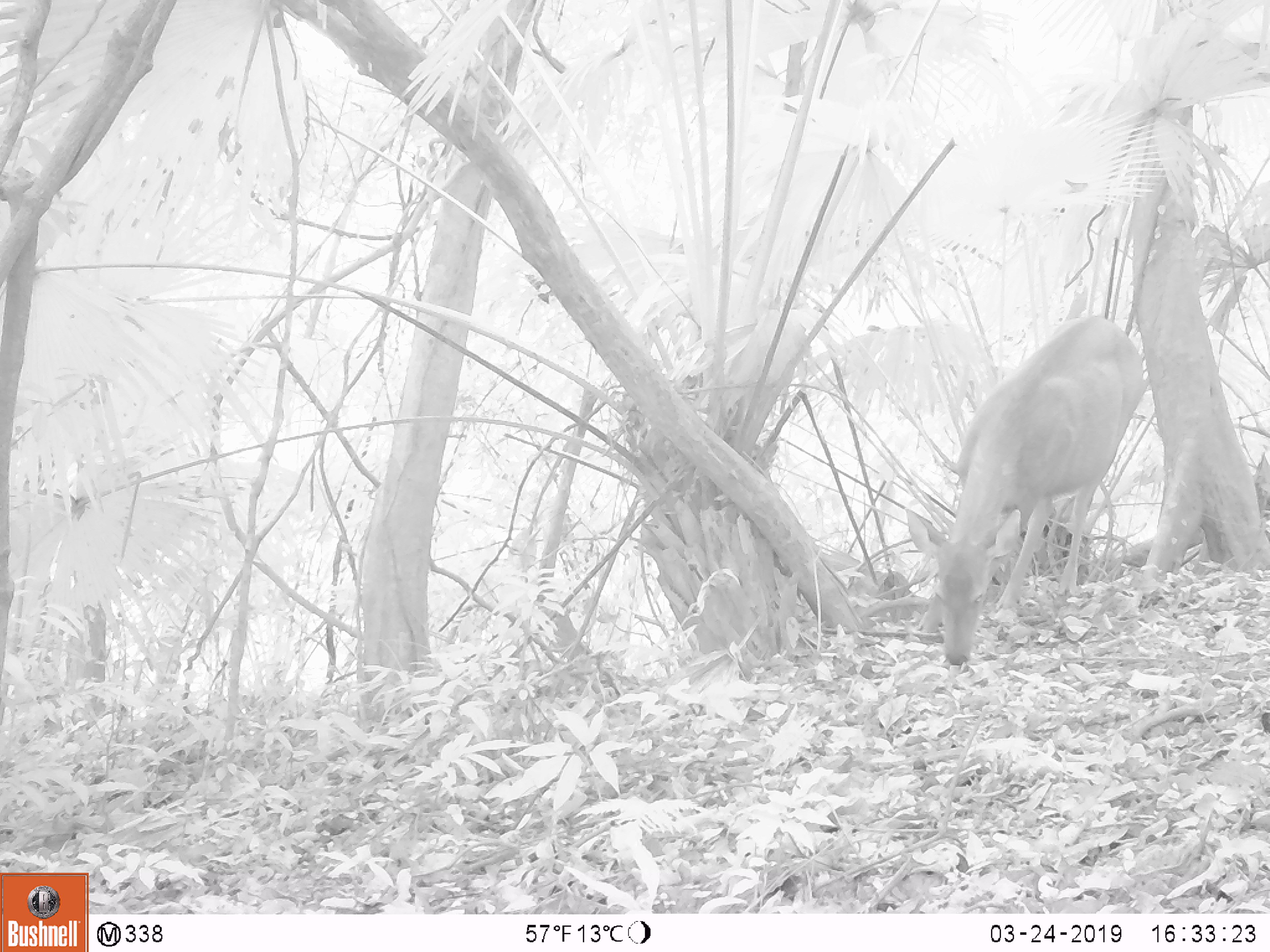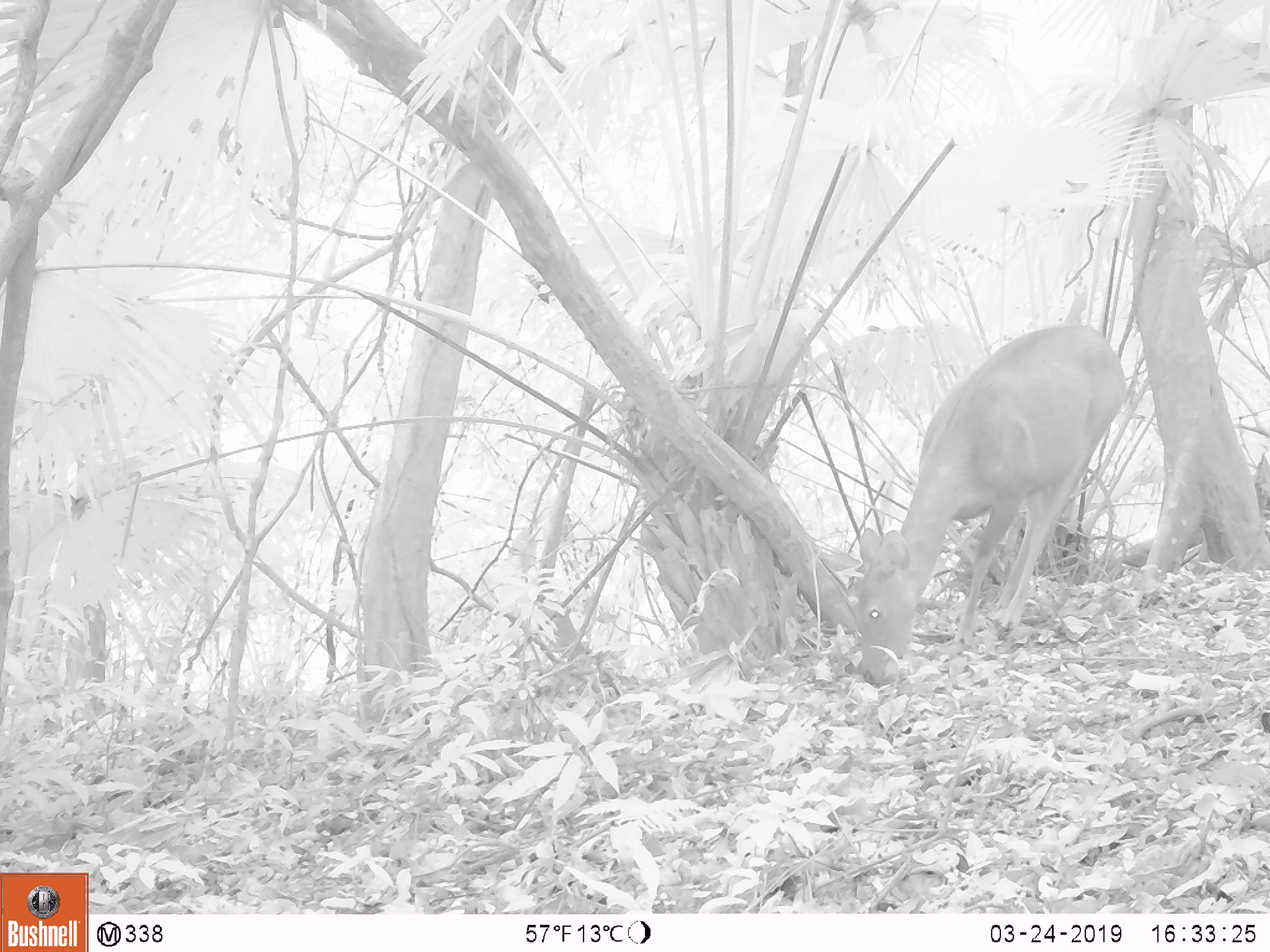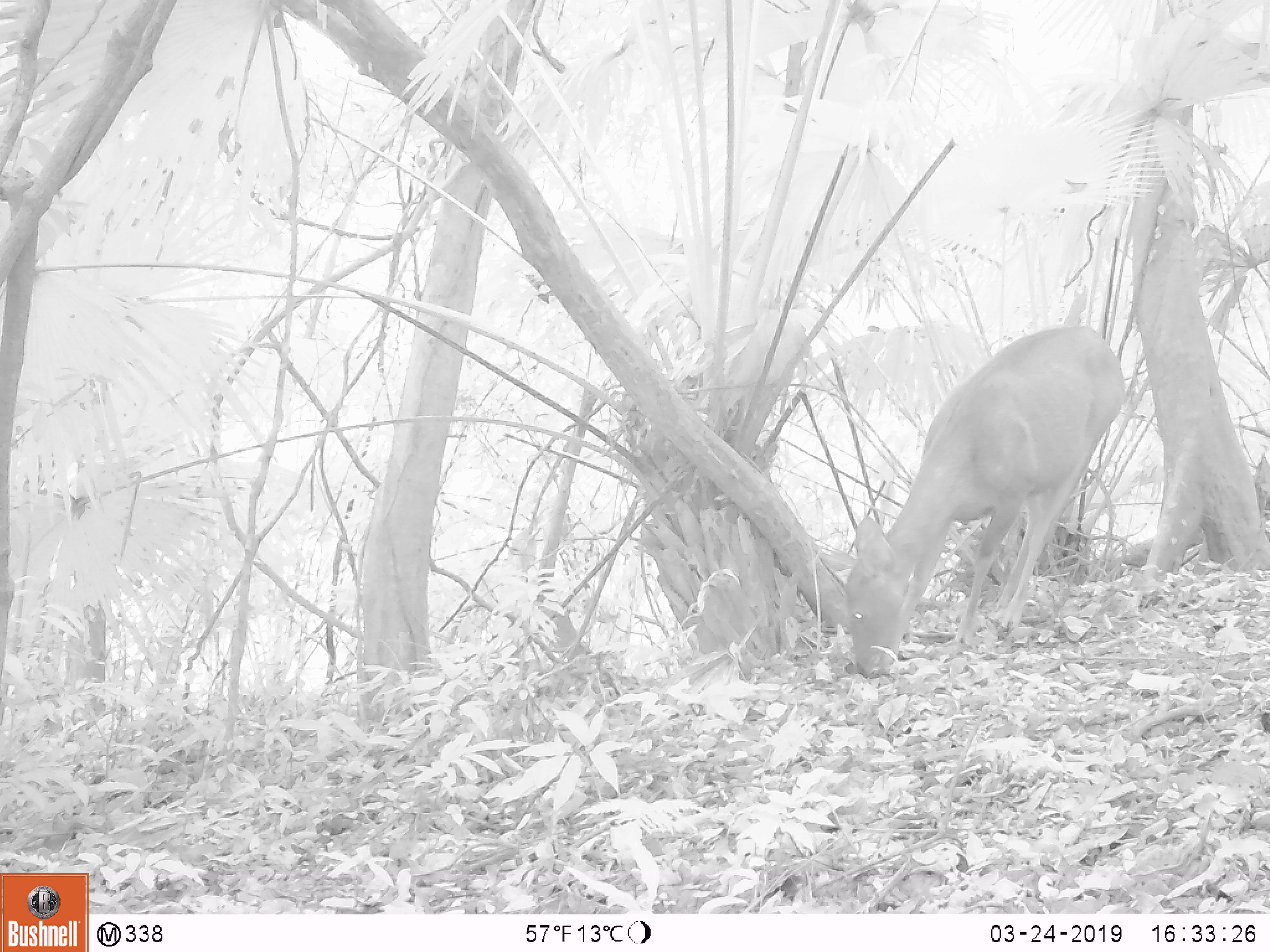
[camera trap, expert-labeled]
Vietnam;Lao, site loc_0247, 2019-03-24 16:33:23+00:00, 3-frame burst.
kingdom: Animalia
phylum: Chordata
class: Mammalia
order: Artiodactyla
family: Cervidae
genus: Rusa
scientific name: Rusa unicolor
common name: sambar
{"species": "sambar (Rusa unicolor)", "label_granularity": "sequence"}